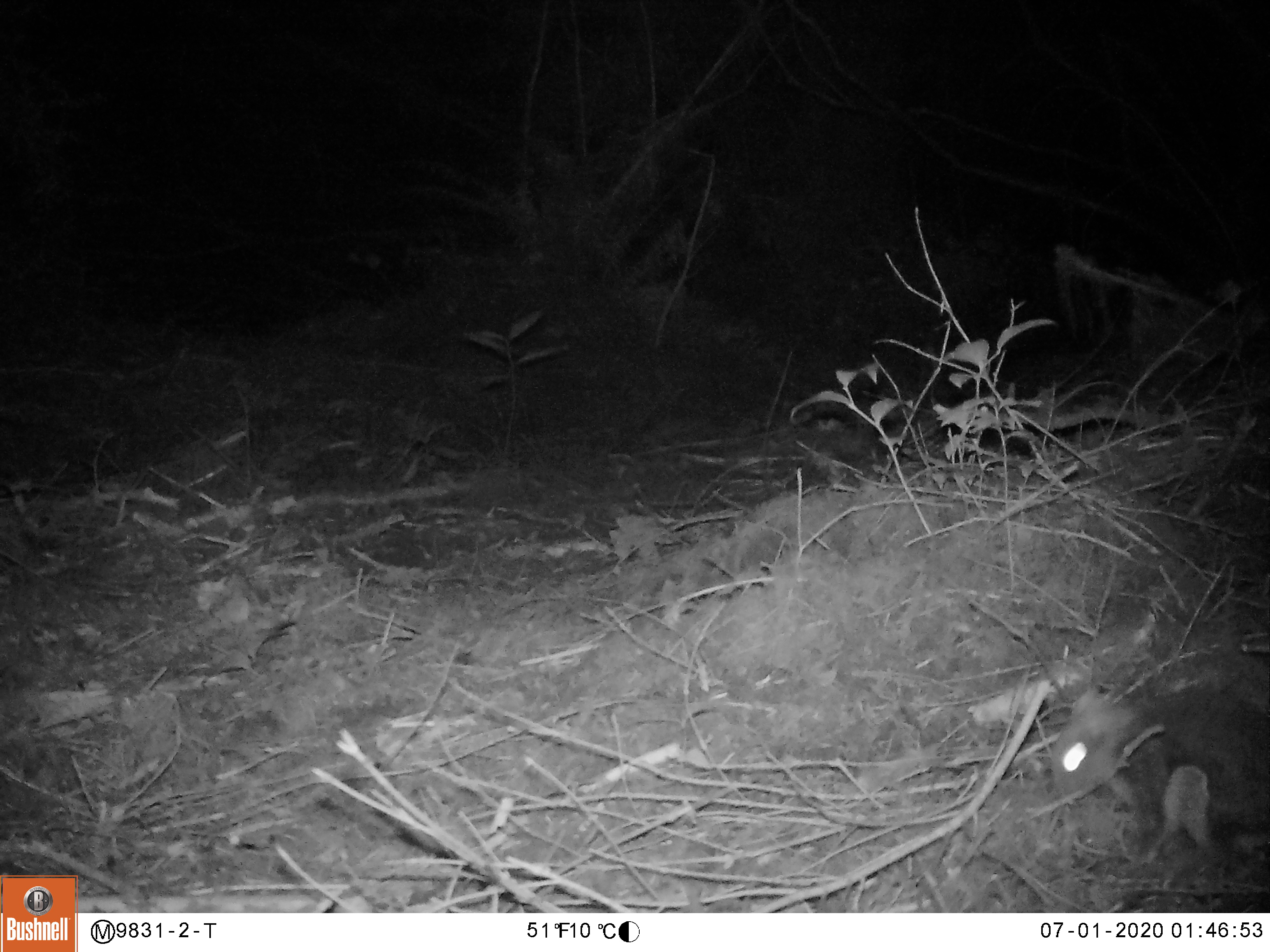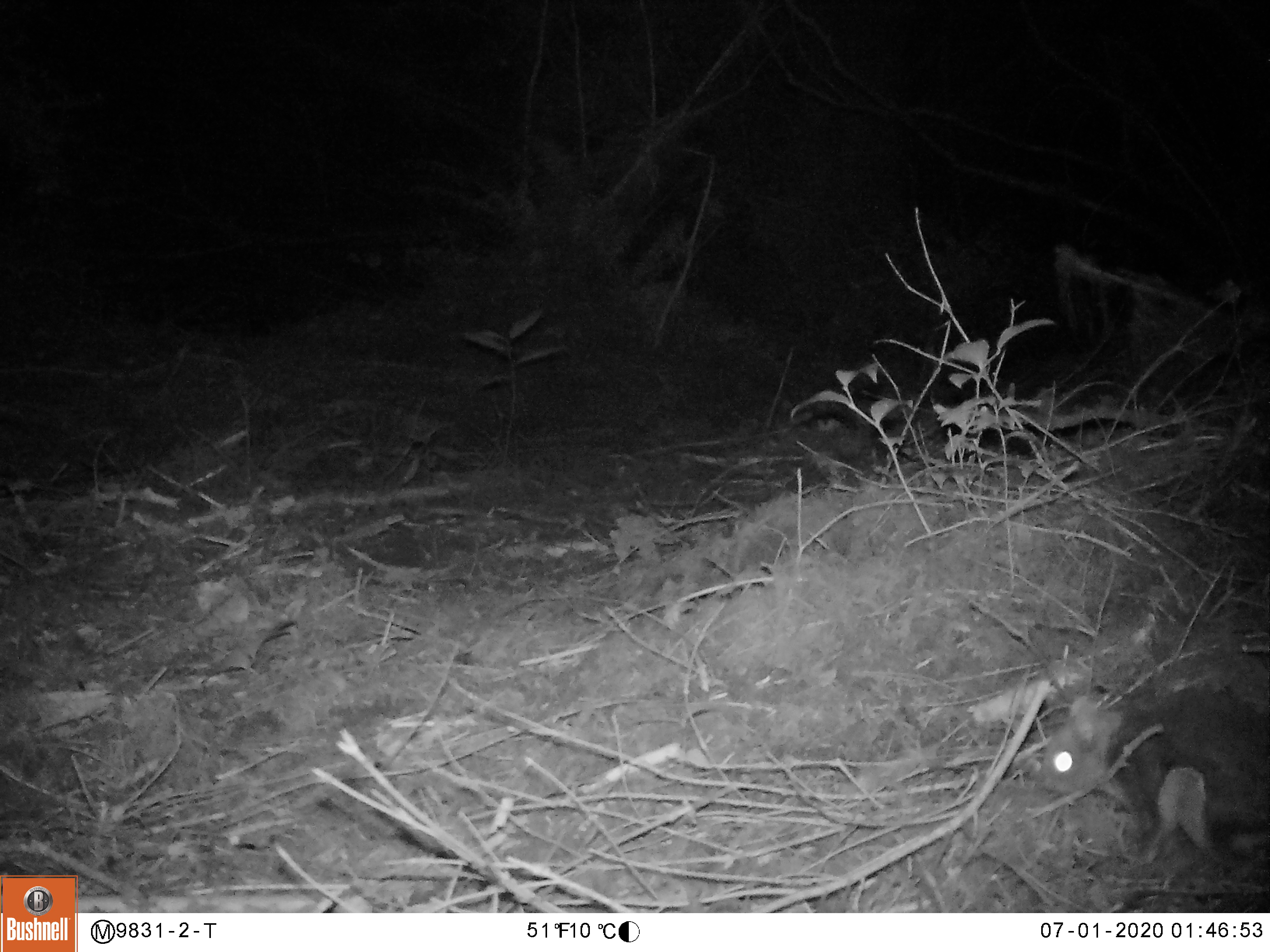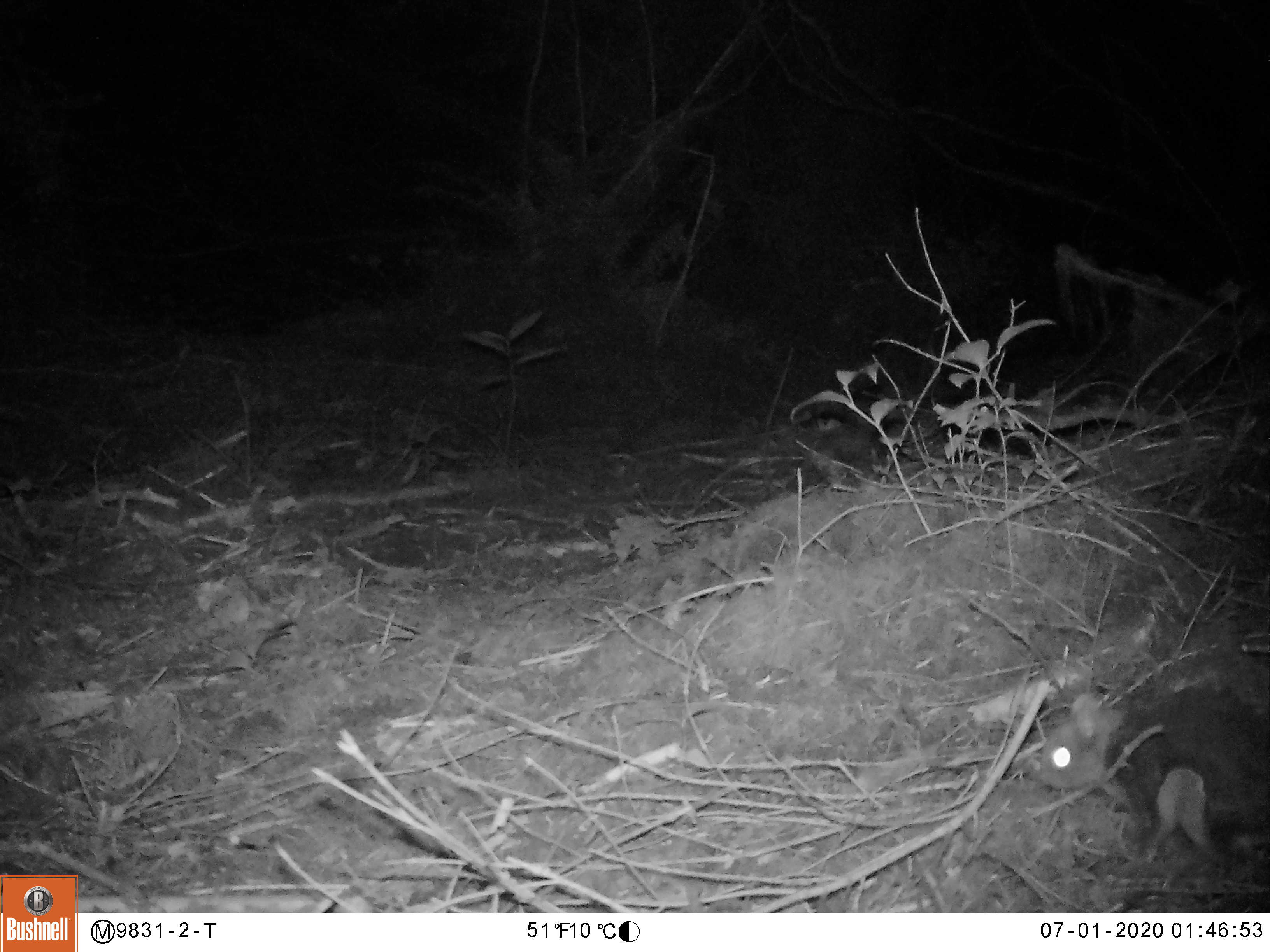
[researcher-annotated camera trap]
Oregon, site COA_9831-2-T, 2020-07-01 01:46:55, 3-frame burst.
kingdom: Animalia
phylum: Chordata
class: Mammalia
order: Rodentia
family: Sciuridae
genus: Glaucomys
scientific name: Glaucomys oregonensis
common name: humboldt's flying squirrel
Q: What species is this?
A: Humboldt's flying squirrel (Glaucomys oregonensis).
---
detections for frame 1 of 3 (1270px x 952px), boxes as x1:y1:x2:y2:
humboldt's flying squirrel: 1035:671:1267:874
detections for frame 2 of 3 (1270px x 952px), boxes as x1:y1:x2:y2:
humboldt's flying squirrel: 1022:675:1267:880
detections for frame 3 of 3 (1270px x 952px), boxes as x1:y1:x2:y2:
humboldt's flying squirrel: 1016:677:1267:875